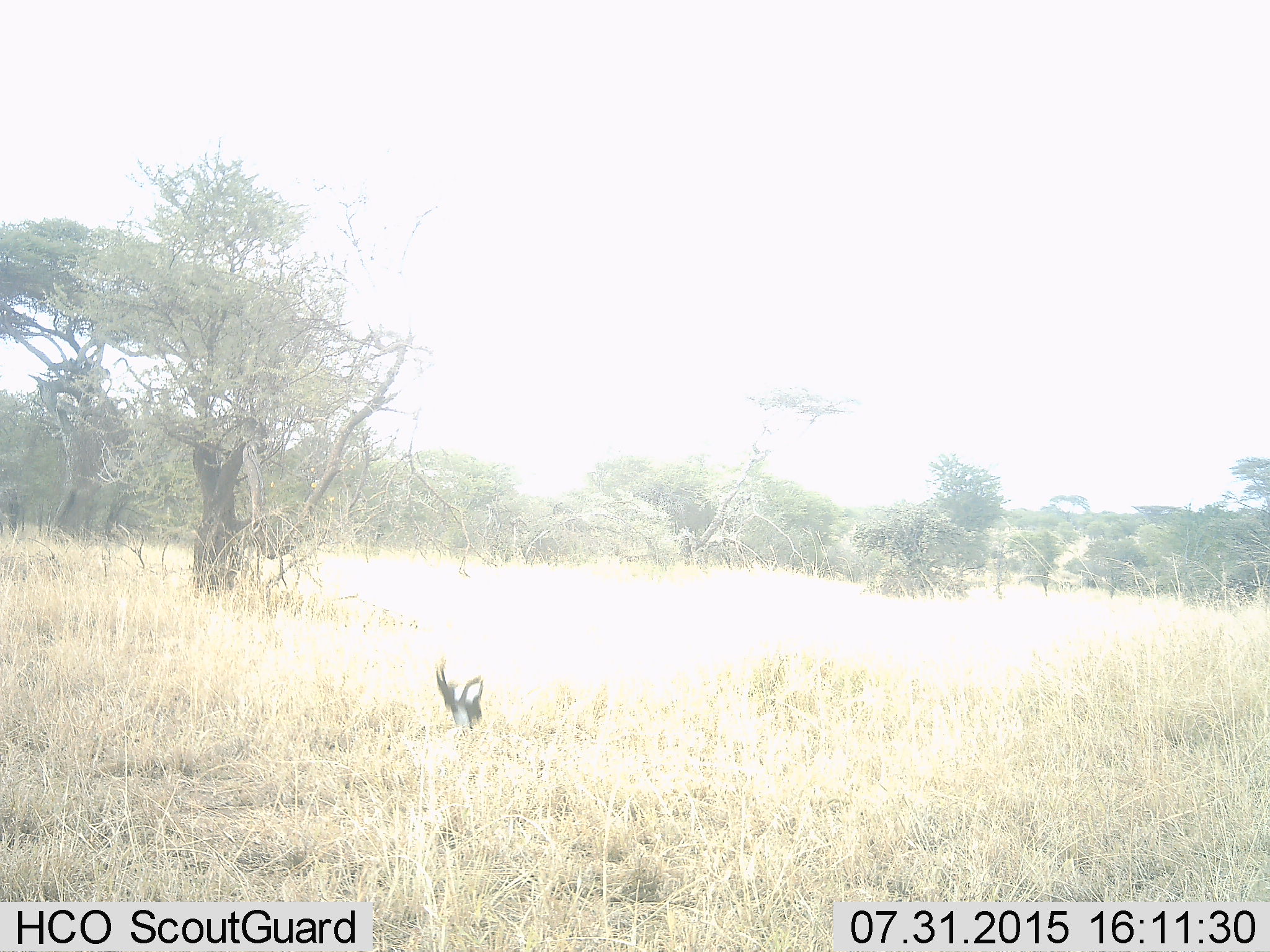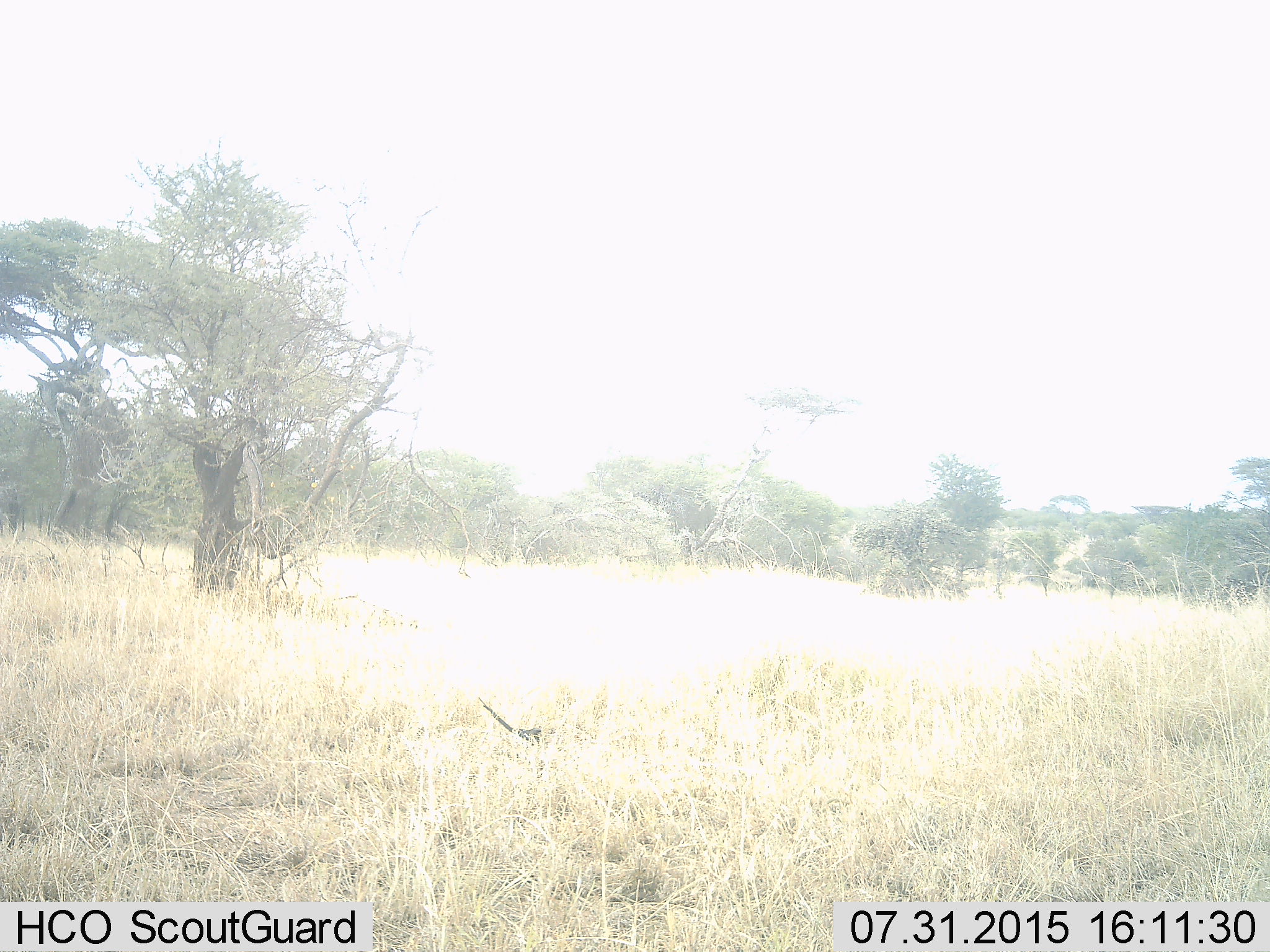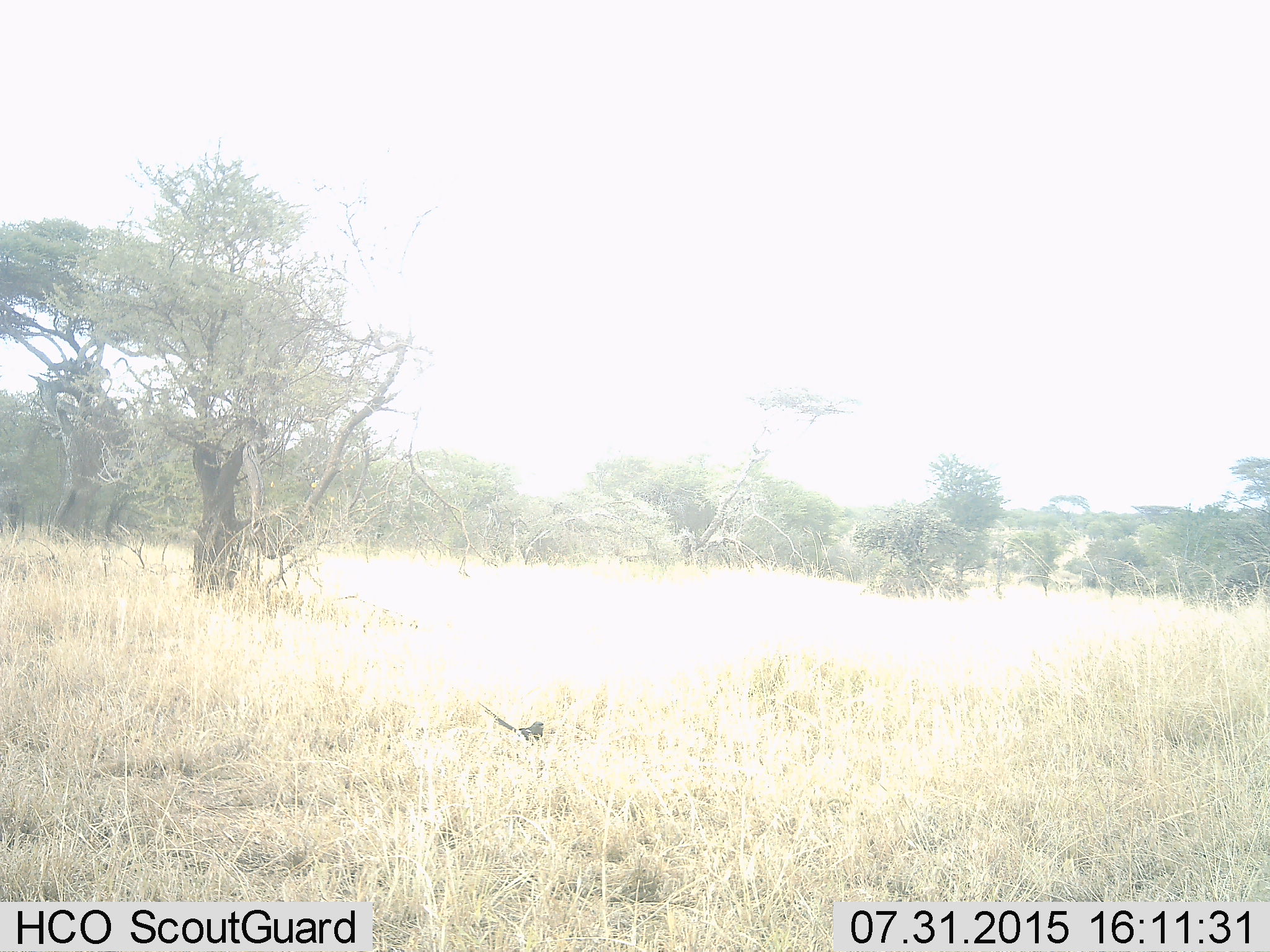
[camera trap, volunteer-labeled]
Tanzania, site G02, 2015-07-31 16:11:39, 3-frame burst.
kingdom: Animalia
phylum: Chordata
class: Aves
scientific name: Aves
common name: bird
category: otherbird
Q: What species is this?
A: Otherbird (bird) (Aves).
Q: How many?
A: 1.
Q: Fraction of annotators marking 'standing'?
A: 20%.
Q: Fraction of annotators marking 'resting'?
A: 0%.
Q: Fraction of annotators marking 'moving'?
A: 90%.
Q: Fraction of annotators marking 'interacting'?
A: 0%.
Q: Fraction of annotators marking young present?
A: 0%.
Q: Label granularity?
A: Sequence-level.